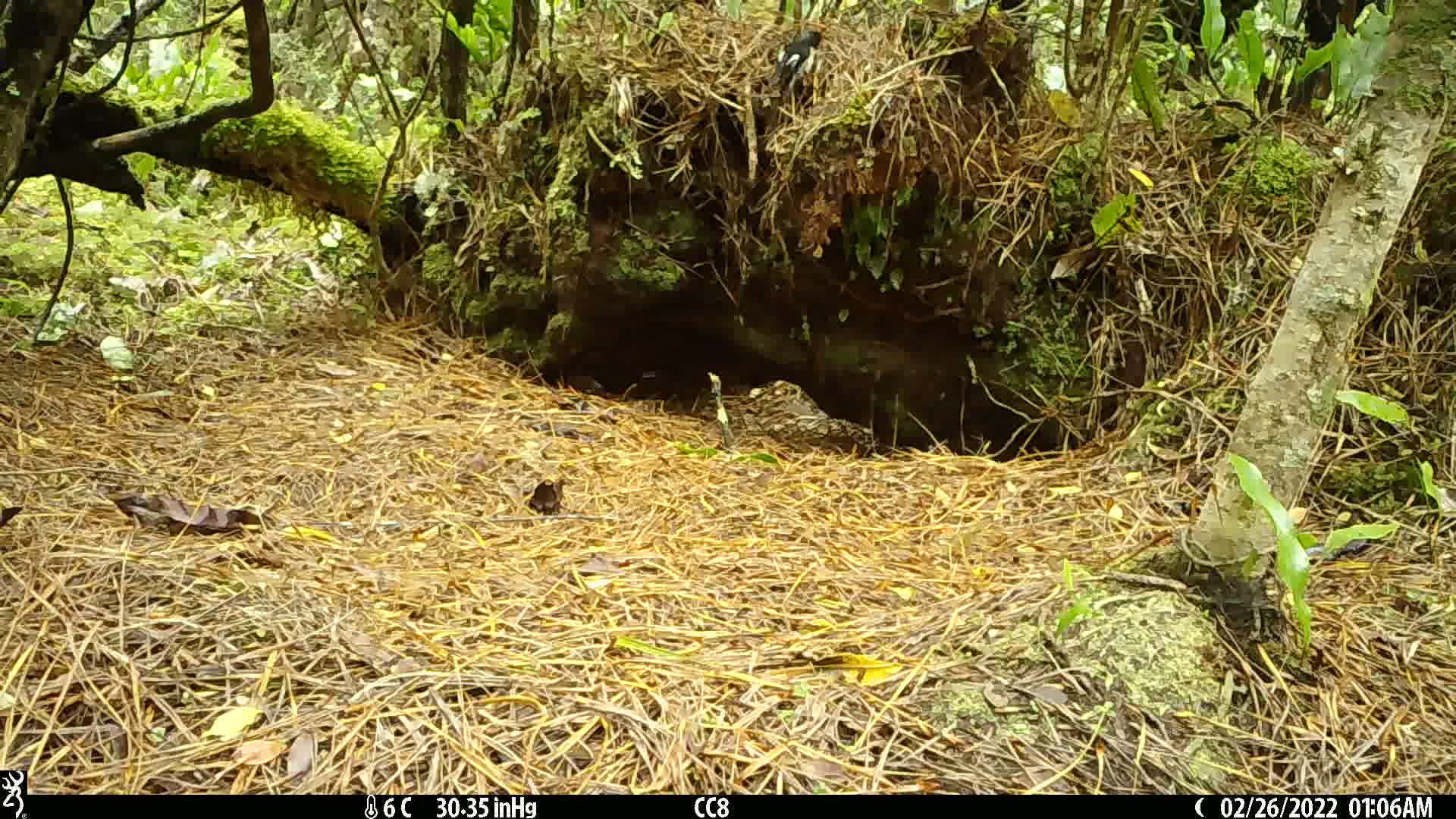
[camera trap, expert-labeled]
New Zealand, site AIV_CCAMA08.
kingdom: Animalia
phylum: Chordata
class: Aves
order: Passeriformes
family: Petroicidae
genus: Petroica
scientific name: Petroica macrocephala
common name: tomtit